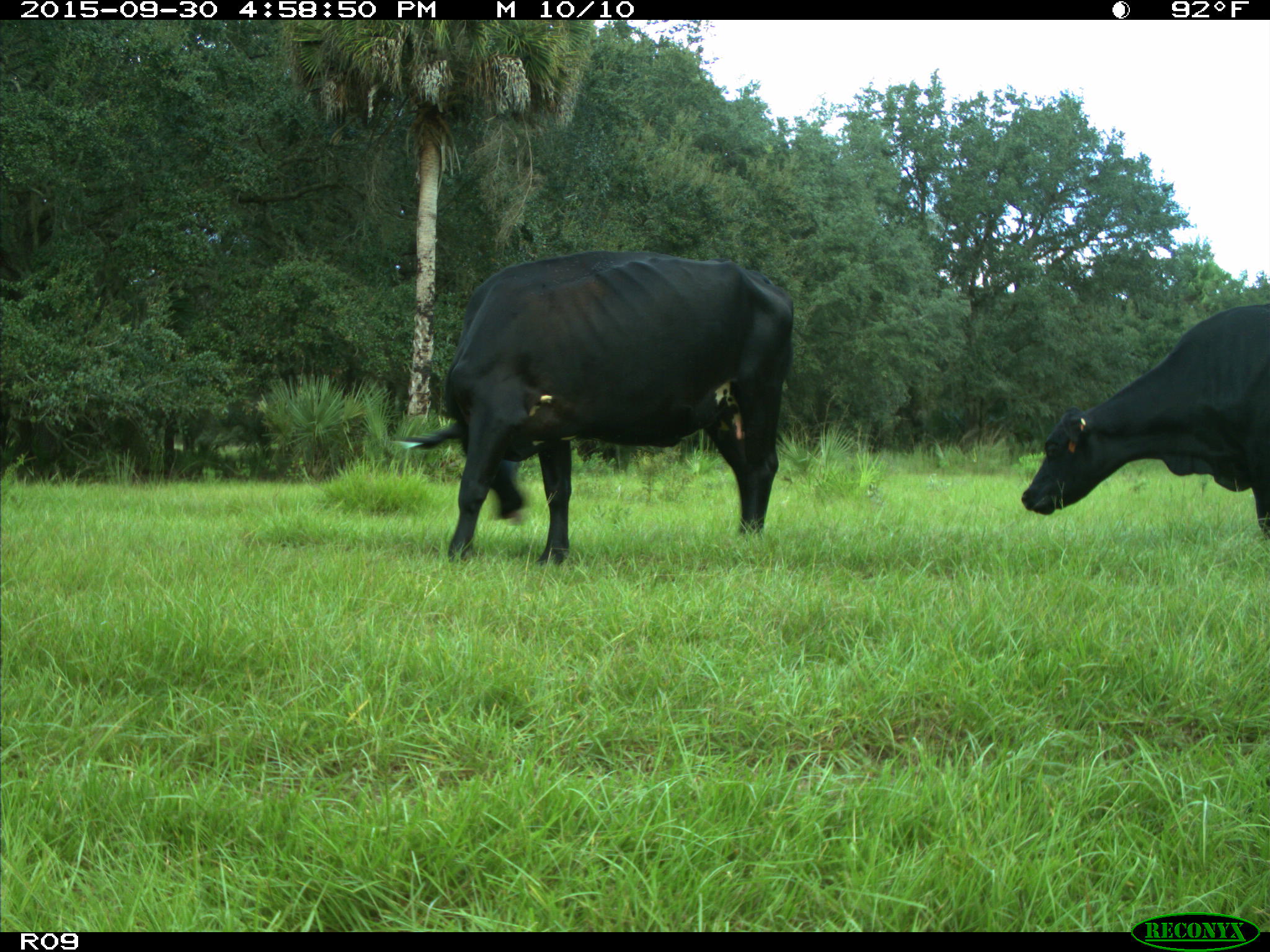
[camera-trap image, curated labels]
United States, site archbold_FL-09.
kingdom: Animalia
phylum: Chordata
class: Mammalia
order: Artiodactyla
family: Bovidae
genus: Bos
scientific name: Bos taurus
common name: domestic cow